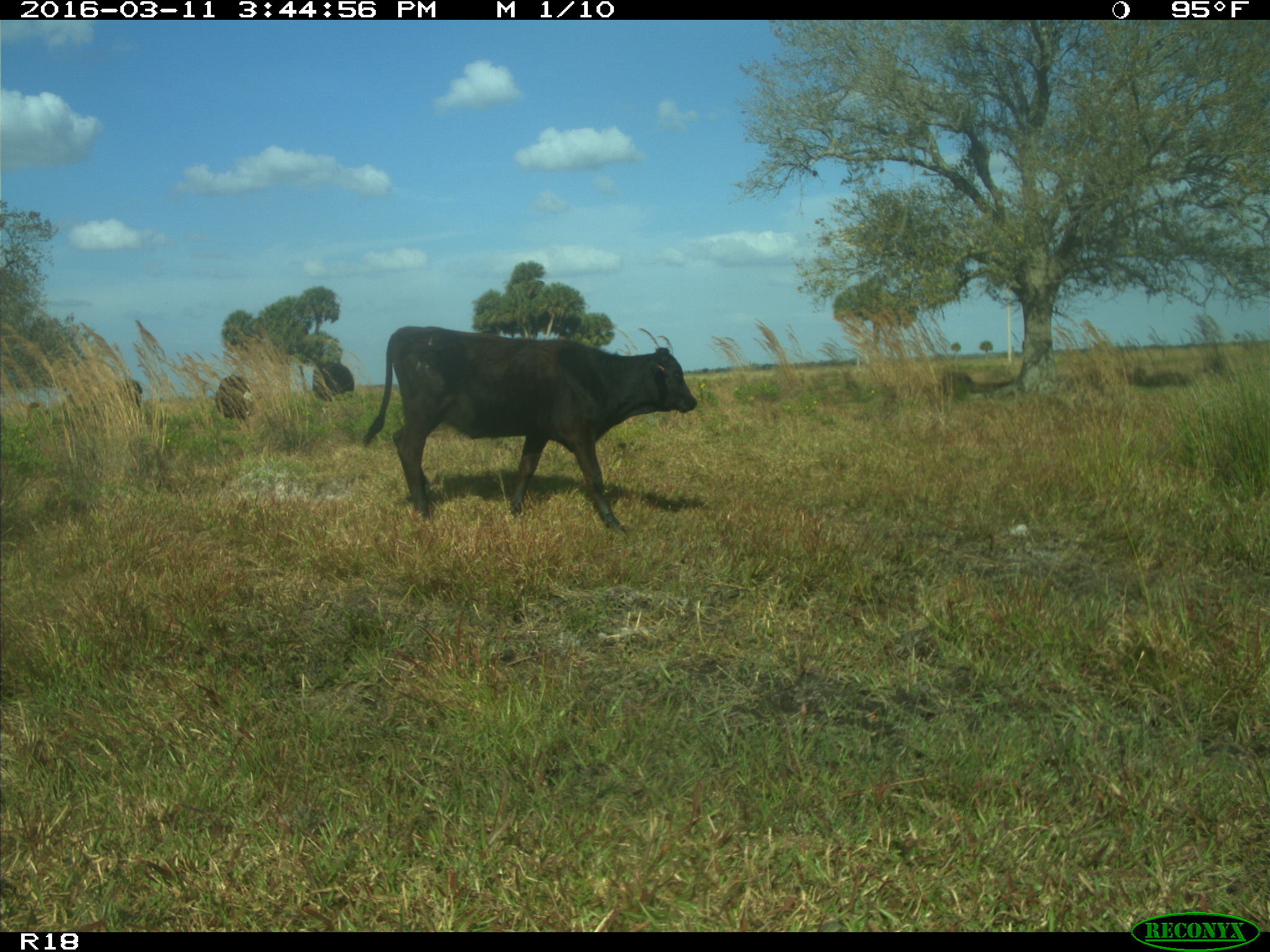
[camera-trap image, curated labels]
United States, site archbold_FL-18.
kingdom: Animalia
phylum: Chordata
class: Mammalia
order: Artiodactyla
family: Bovidae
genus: Bos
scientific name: Bos taurus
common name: domestic cow